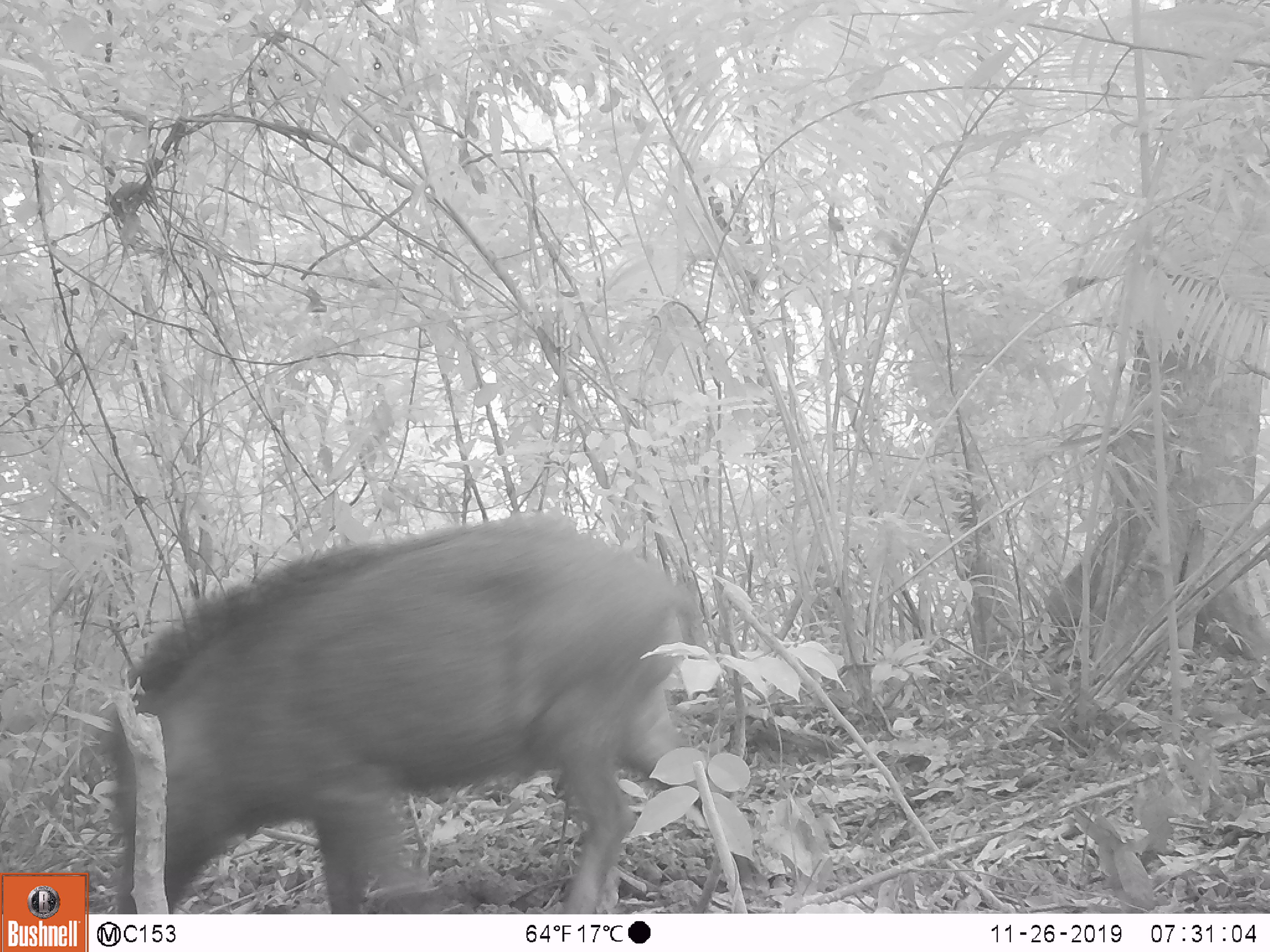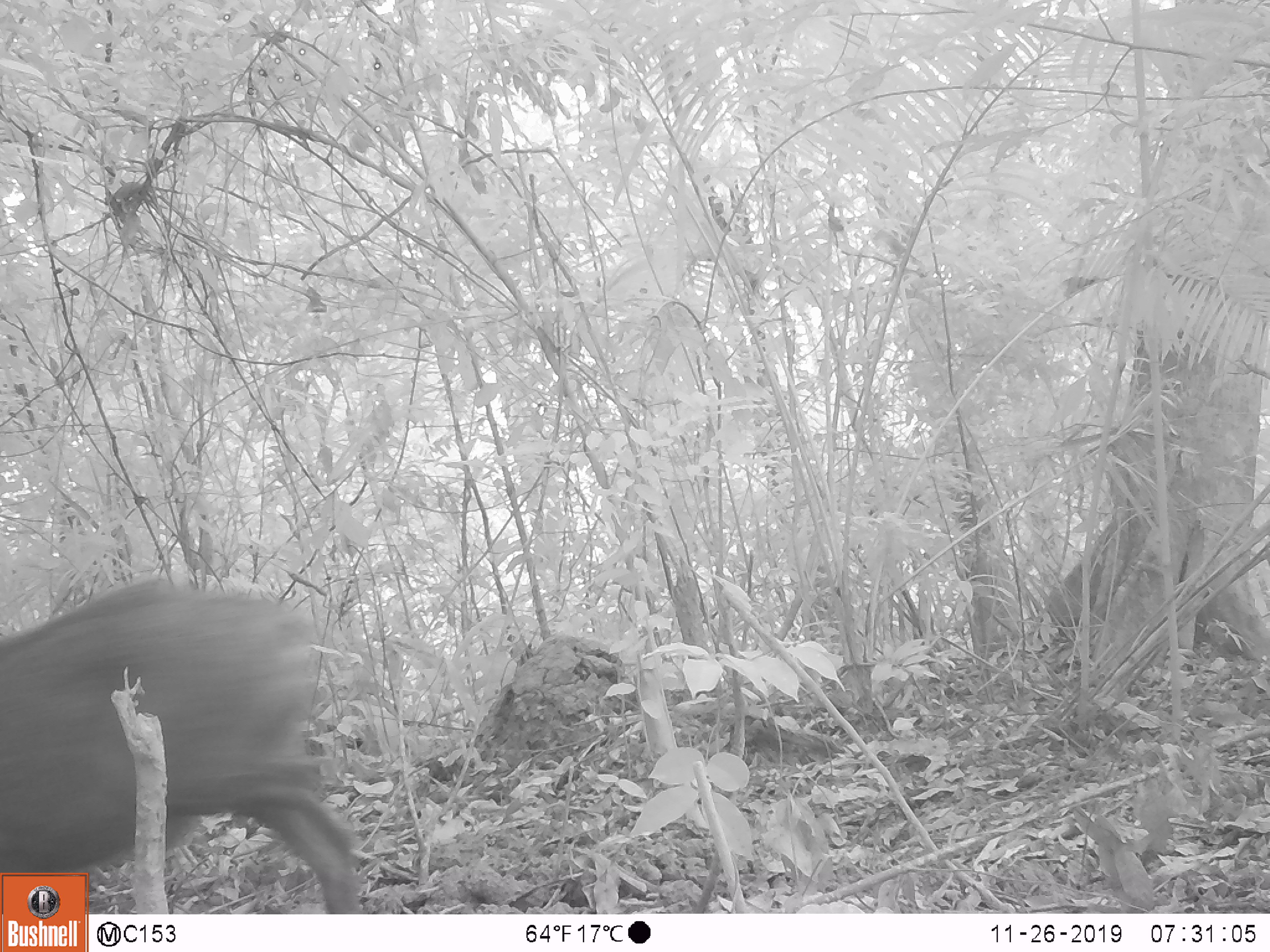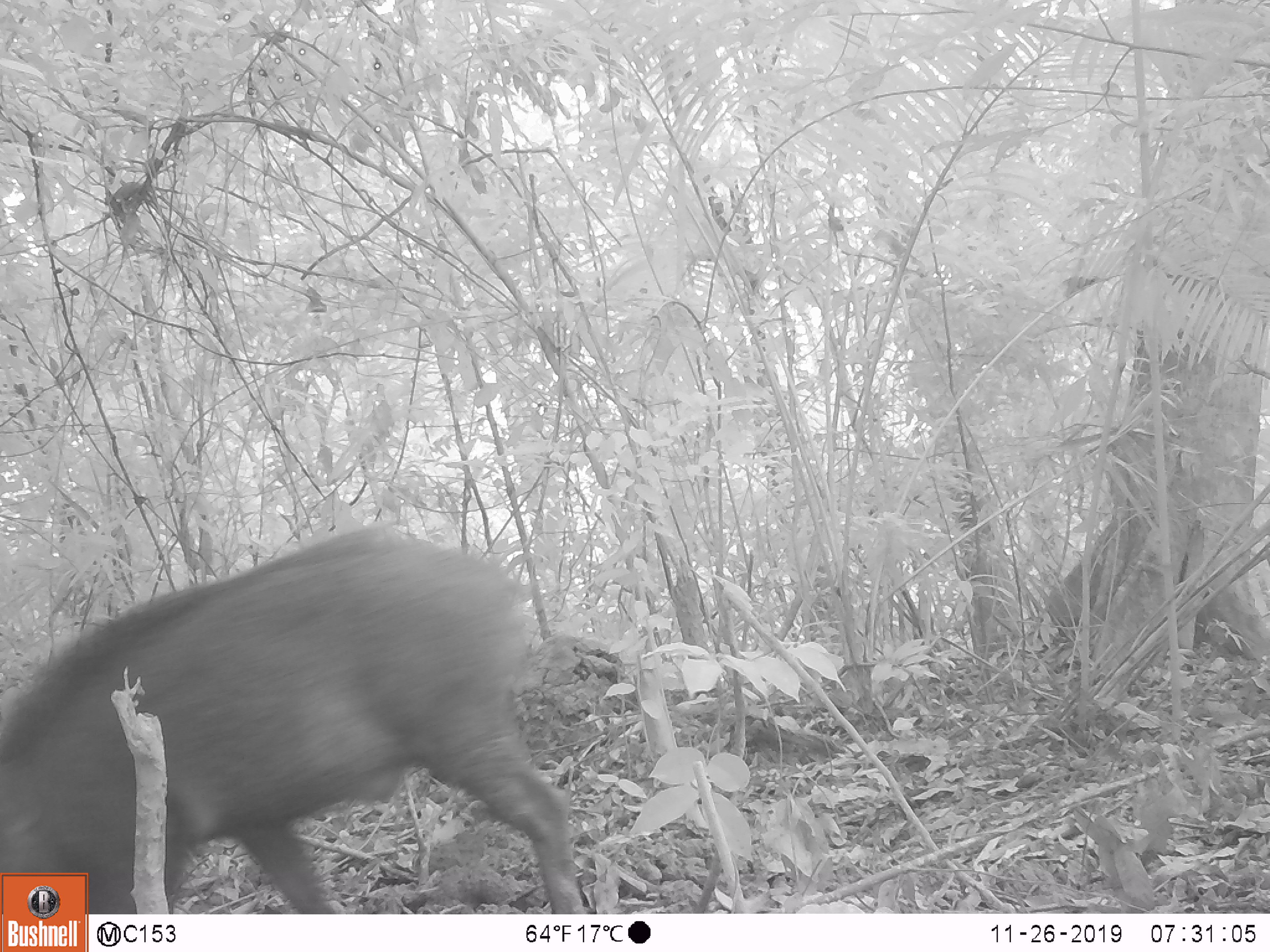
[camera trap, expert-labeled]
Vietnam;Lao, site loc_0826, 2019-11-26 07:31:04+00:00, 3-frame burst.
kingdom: Animalia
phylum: Chordata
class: Mammalia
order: Artiodactyla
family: Suidae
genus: Sus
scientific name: Sus scrofa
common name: eurasian wild pig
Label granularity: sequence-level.